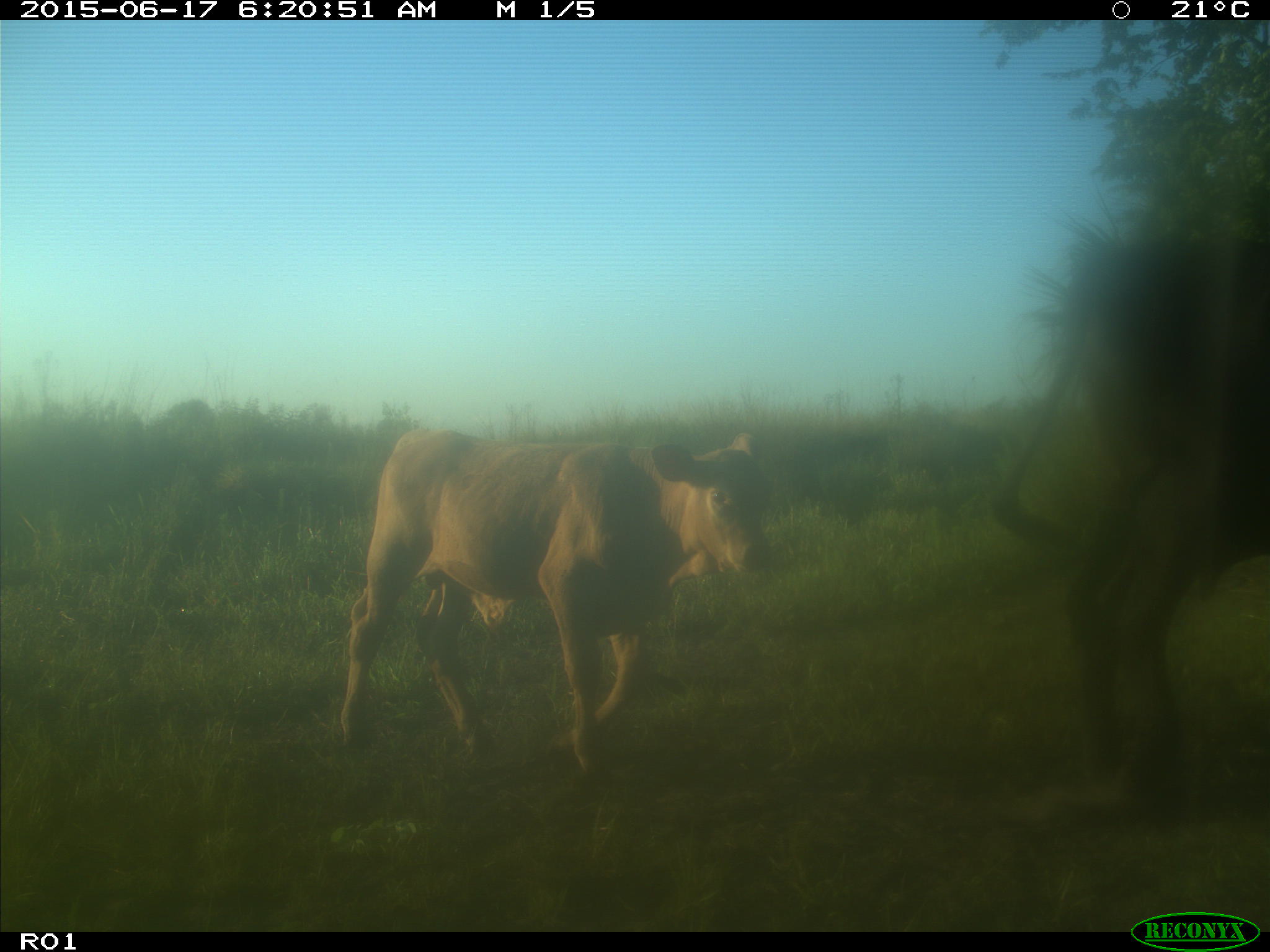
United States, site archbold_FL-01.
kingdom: Animalia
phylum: Chordata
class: Mammalia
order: Artiodactyla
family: Bovidae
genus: Bos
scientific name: Bos taurus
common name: domestic cow